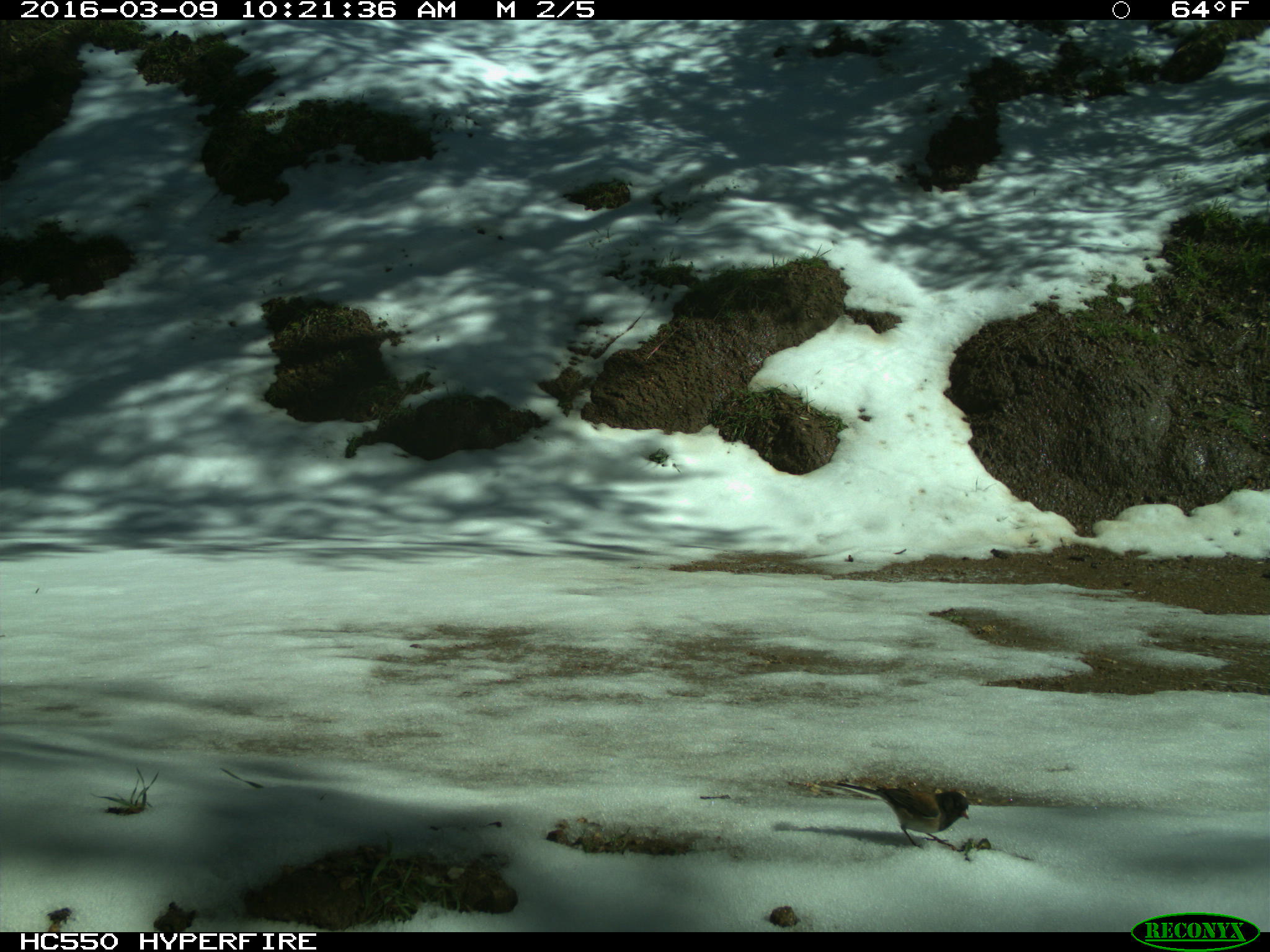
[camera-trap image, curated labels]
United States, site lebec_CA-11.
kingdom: Animalia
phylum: Chordata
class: Aves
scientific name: Aves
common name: birds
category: unidentified bird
Unidentified bird (birds) (Aves).